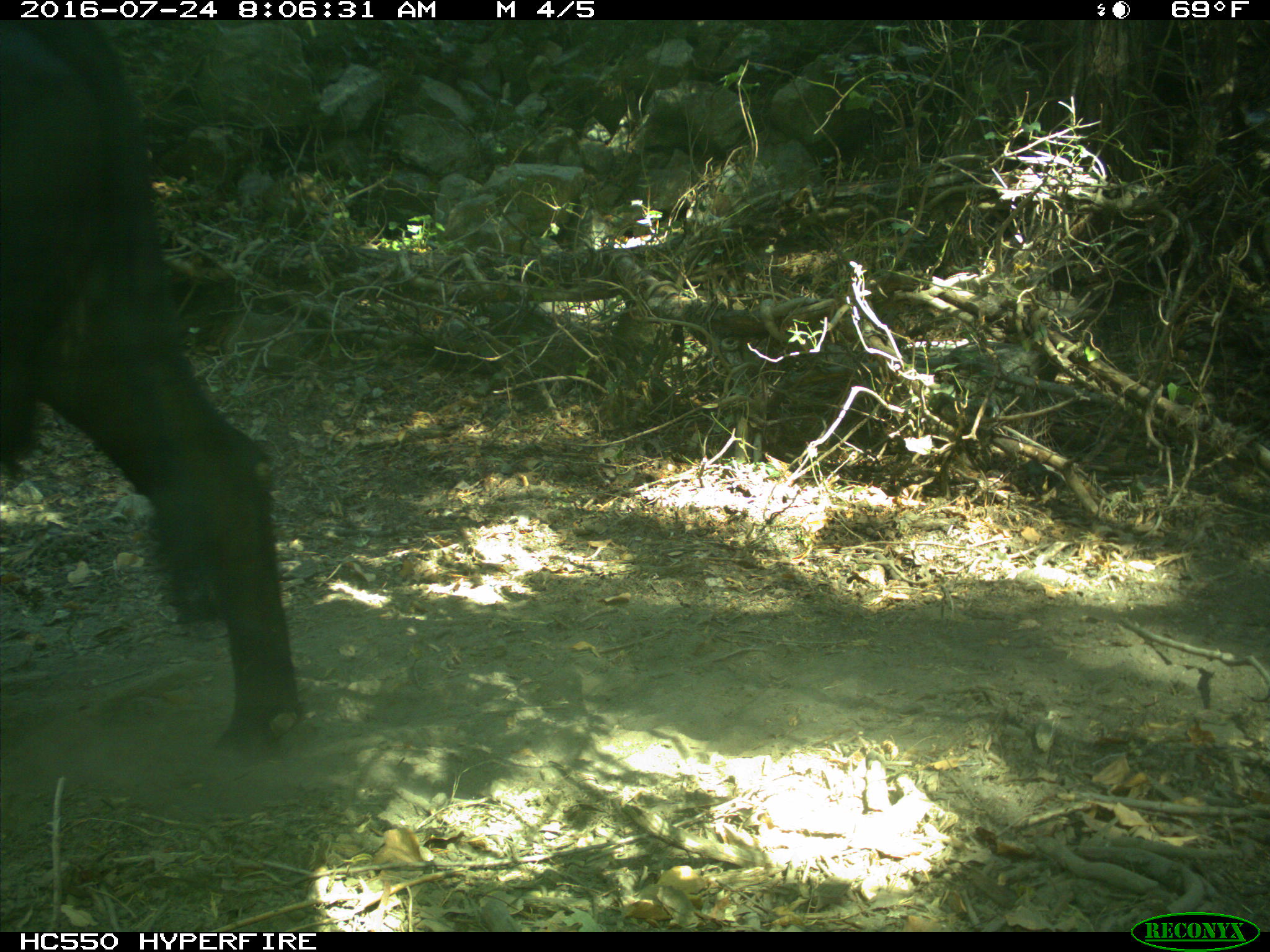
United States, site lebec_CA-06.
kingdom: Animalia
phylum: Chordata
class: Mammalia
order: Artiodactyla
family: Bovidae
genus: Bos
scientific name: Bos taurus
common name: domestic cow